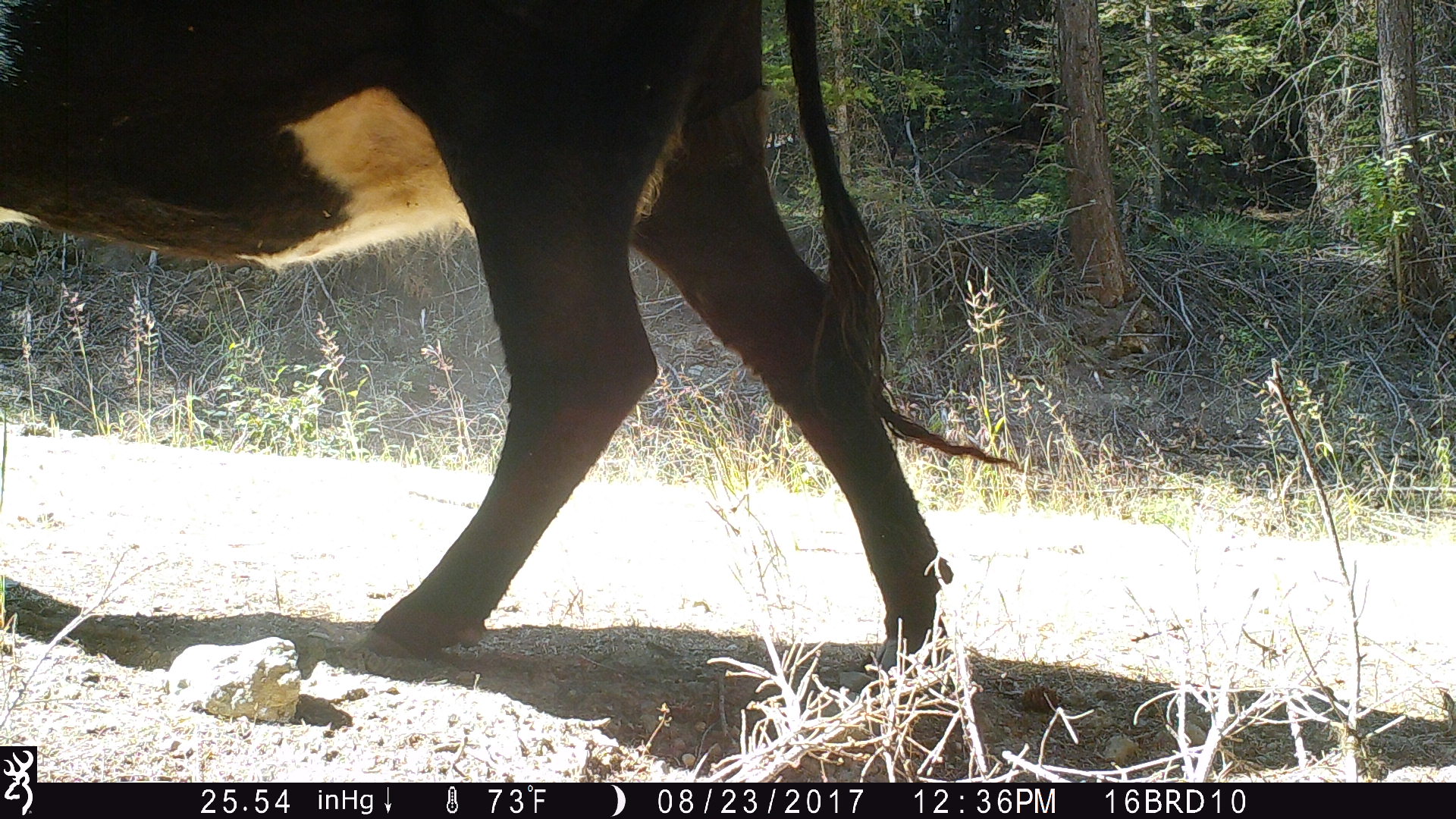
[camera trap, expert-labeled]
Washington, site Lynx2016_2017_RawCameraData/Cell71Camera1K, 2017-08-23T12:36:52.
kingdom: Animalia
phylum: Chordata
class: Mammalia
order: Artiodactyla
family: Bovidae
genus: Bos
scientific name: Bos taurus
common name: domestic cattle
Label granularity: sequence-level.